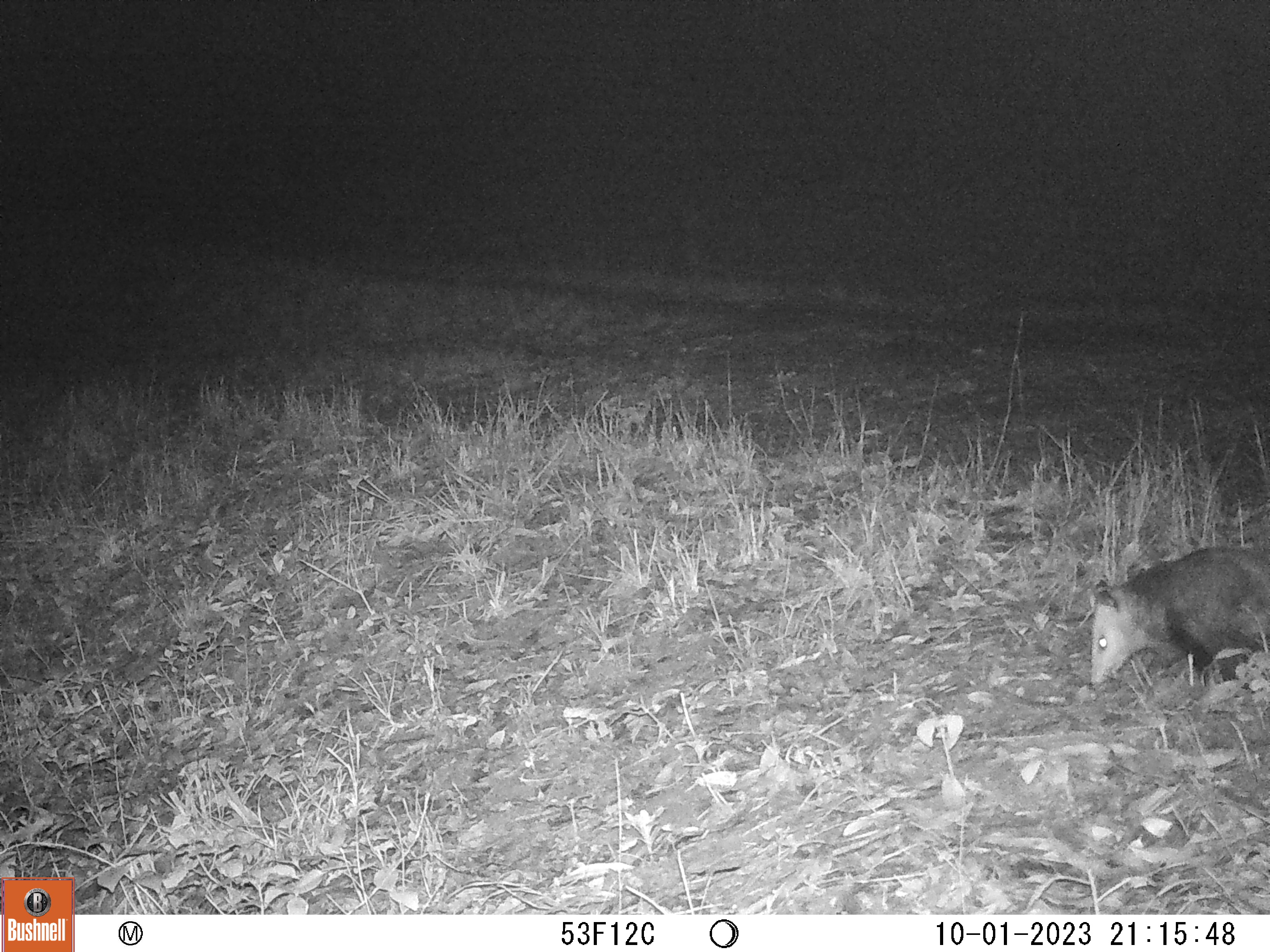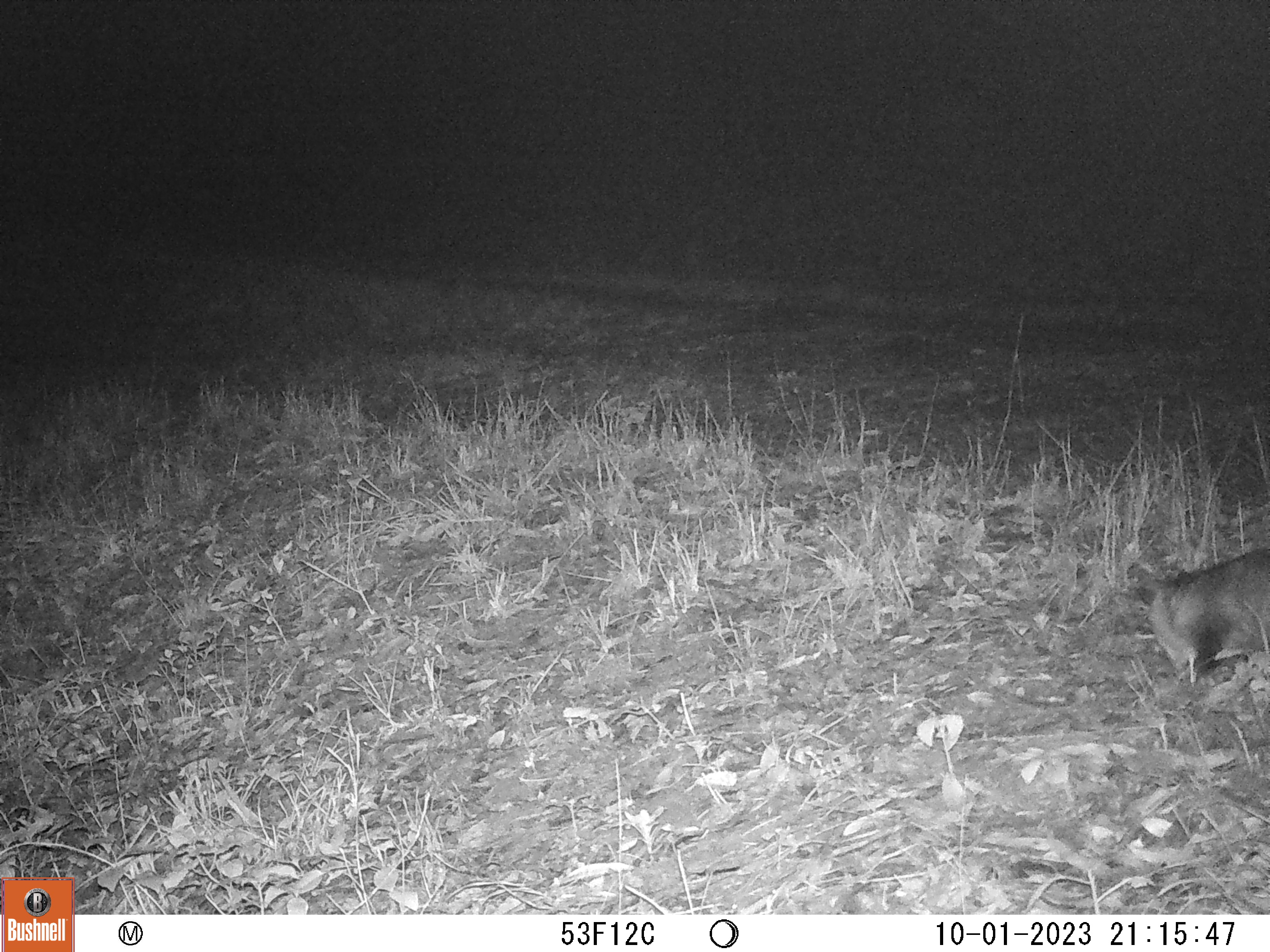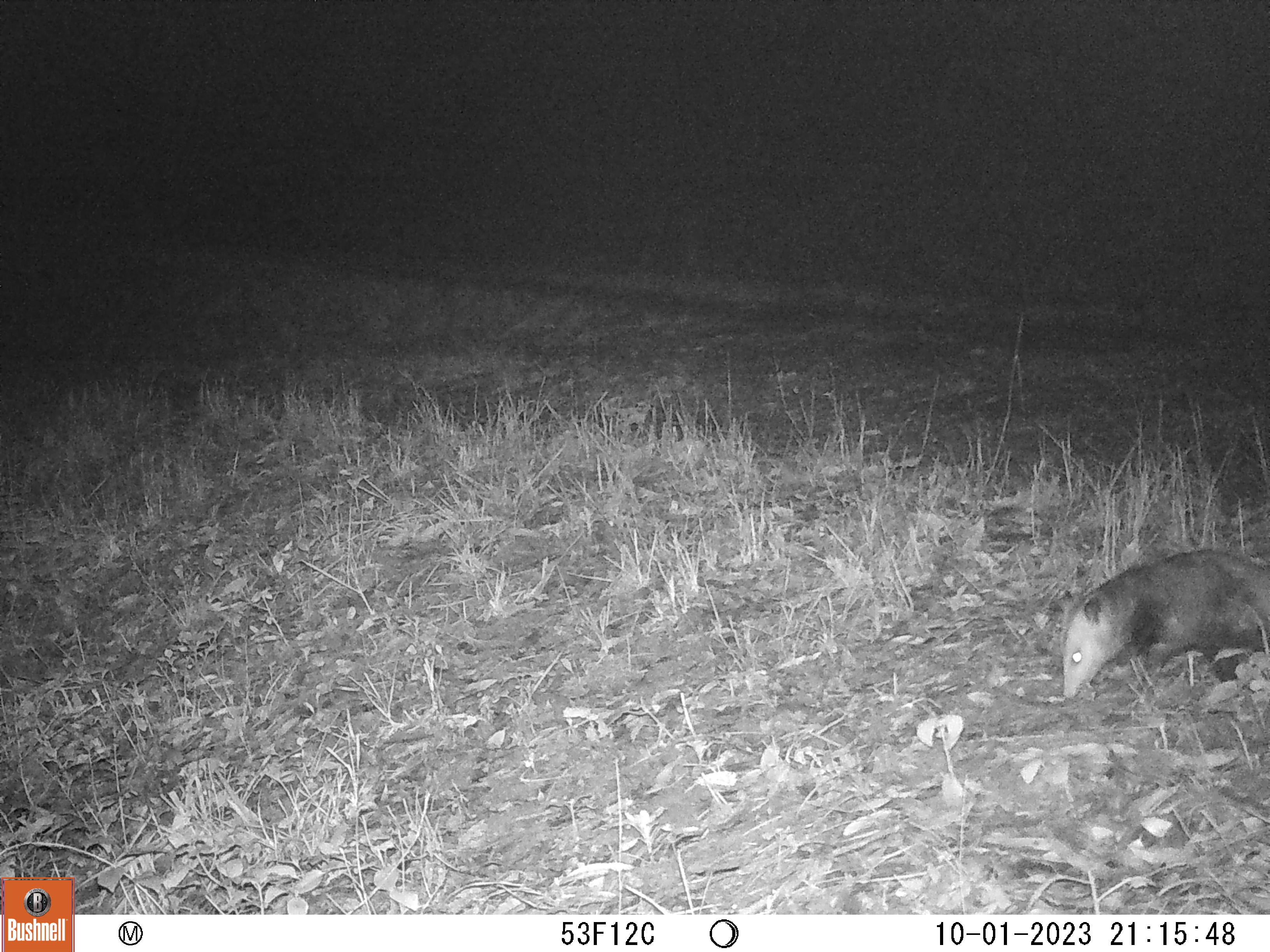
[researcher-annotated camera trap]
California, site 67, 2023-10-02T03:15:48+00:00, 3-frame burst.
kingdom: Animalia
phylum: Chordata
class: Mammalia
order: Didelphimorphia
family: Didelphidae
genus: Didelphis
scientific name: Didelphis virginiana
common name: virginia opossum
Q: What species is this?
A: Virginia opossum (Didelphis virginiana).